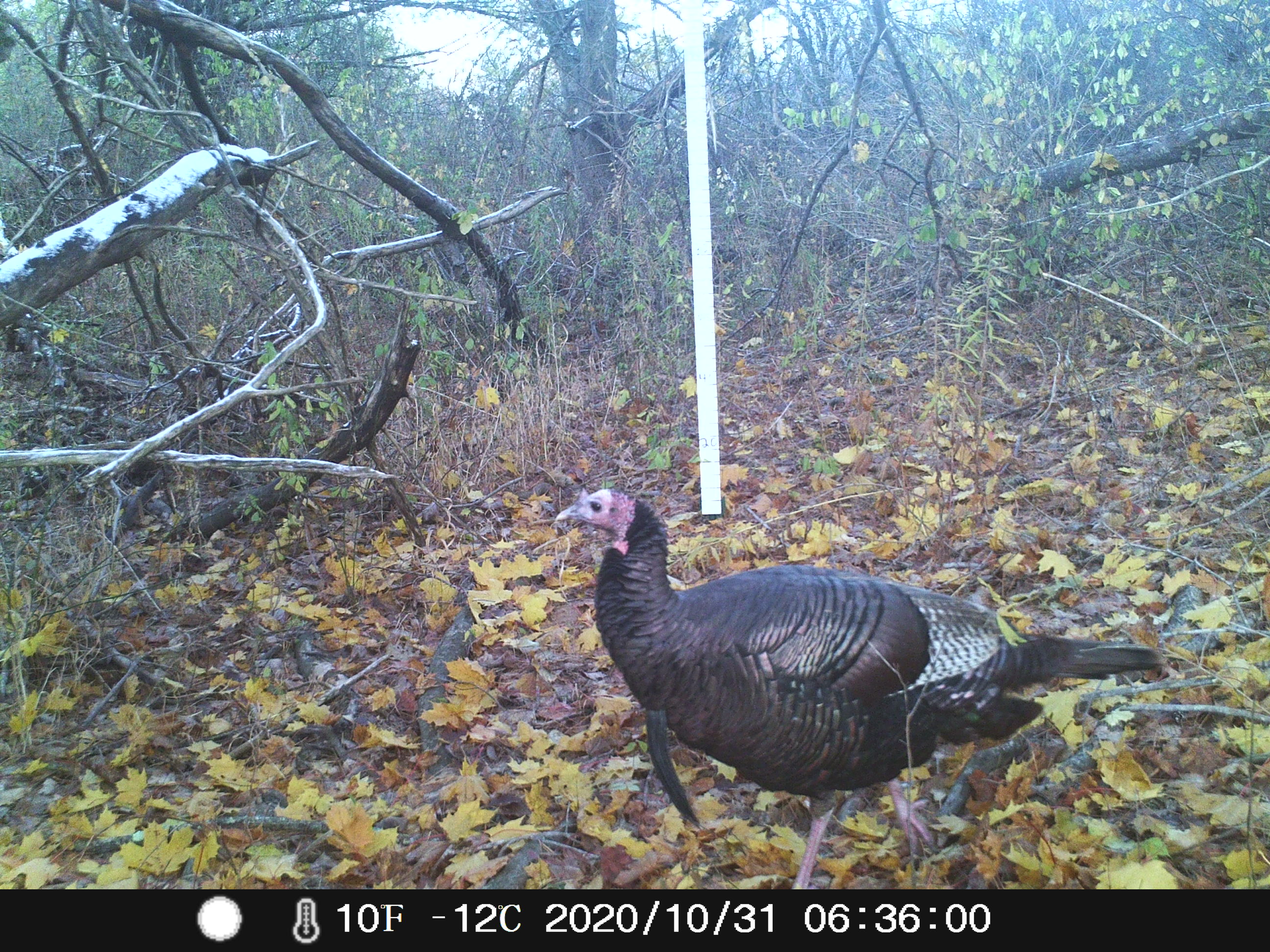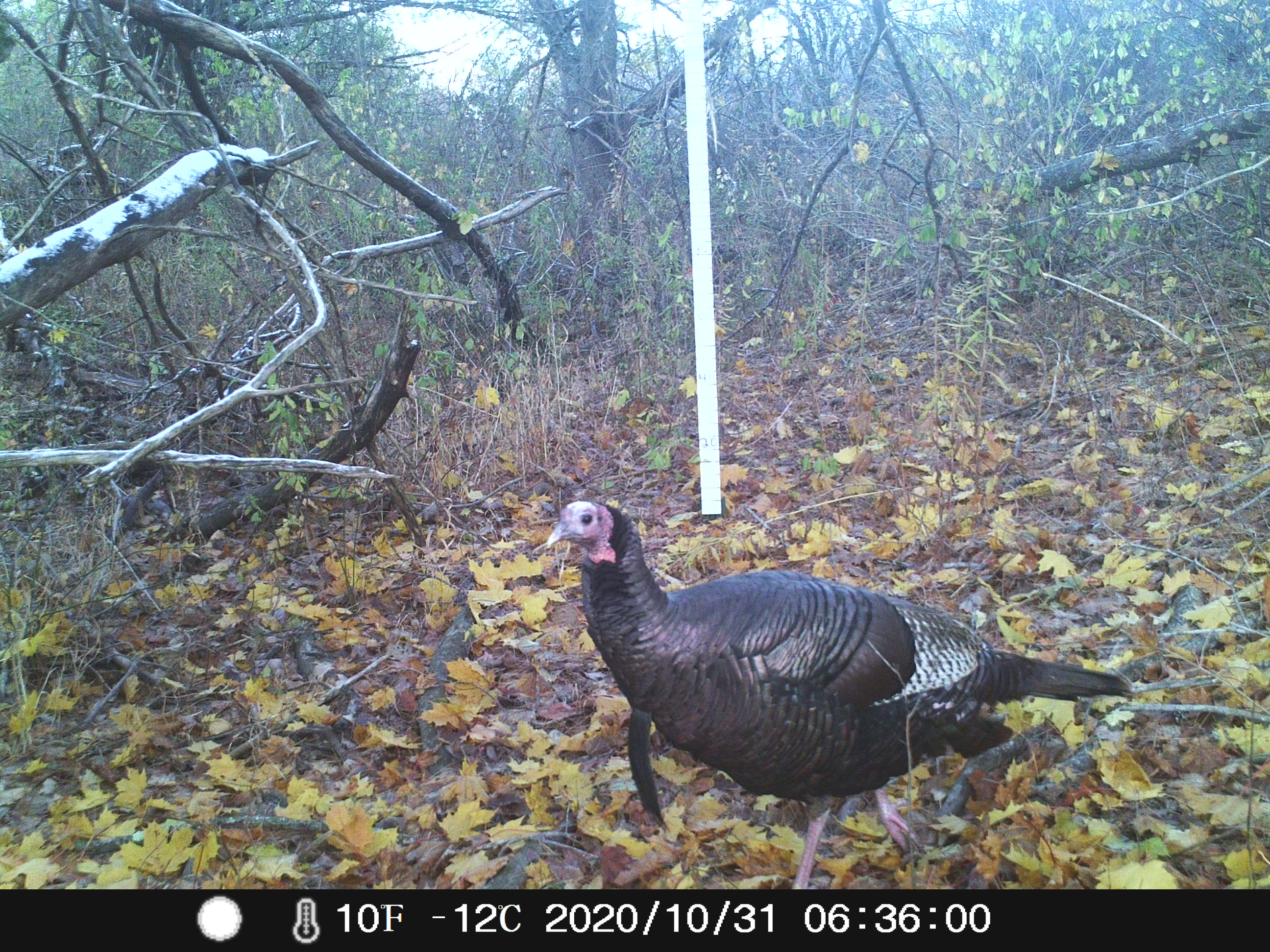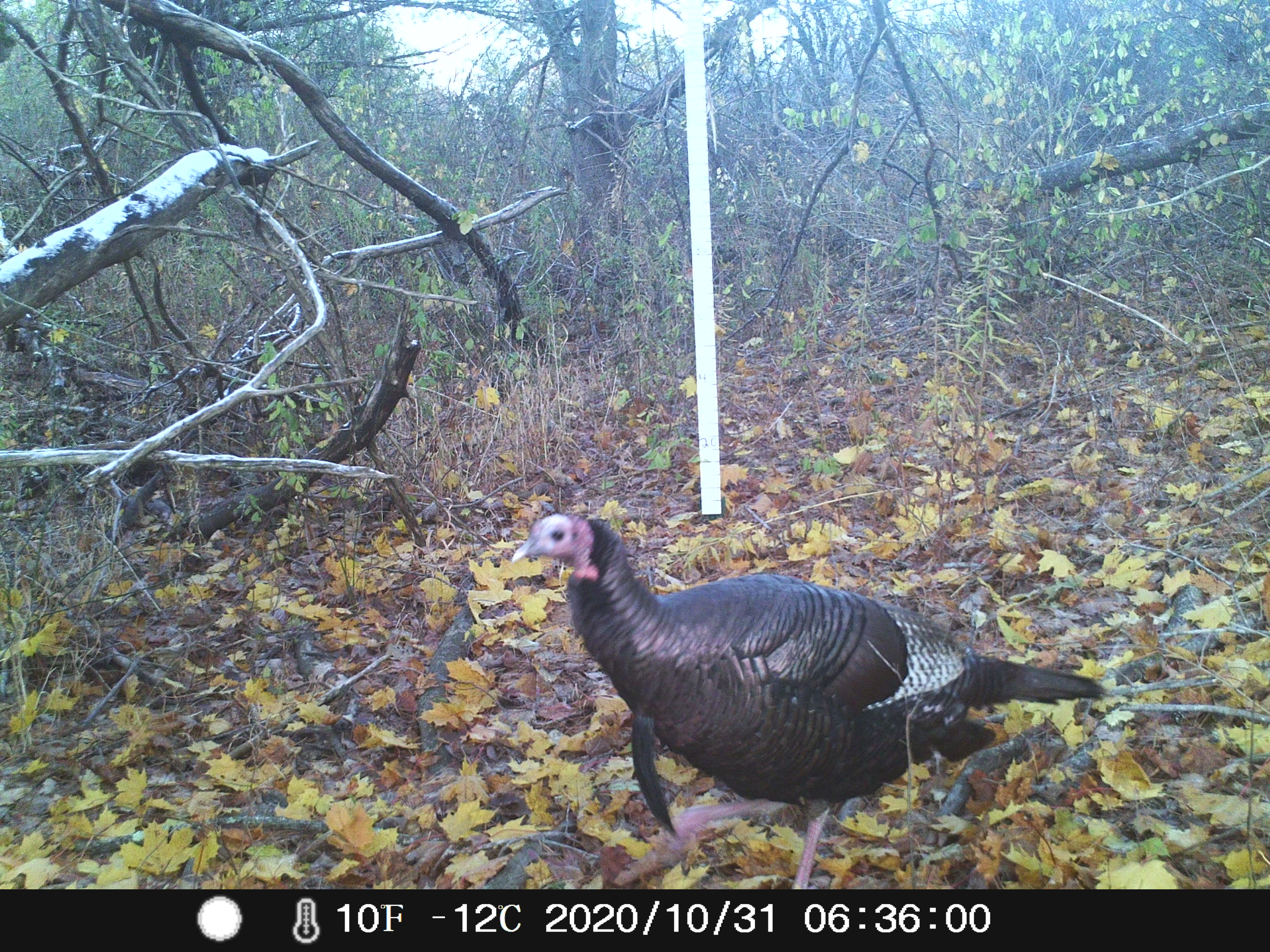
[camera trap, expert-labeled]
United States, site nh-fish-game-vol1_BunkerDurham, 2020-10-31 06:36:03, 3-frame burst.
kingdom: Animalia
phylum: Chordata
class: Aves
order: Galliformes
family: Phasianidae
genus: Meleagris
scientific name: Meleagris gallopavo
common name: wild turkey